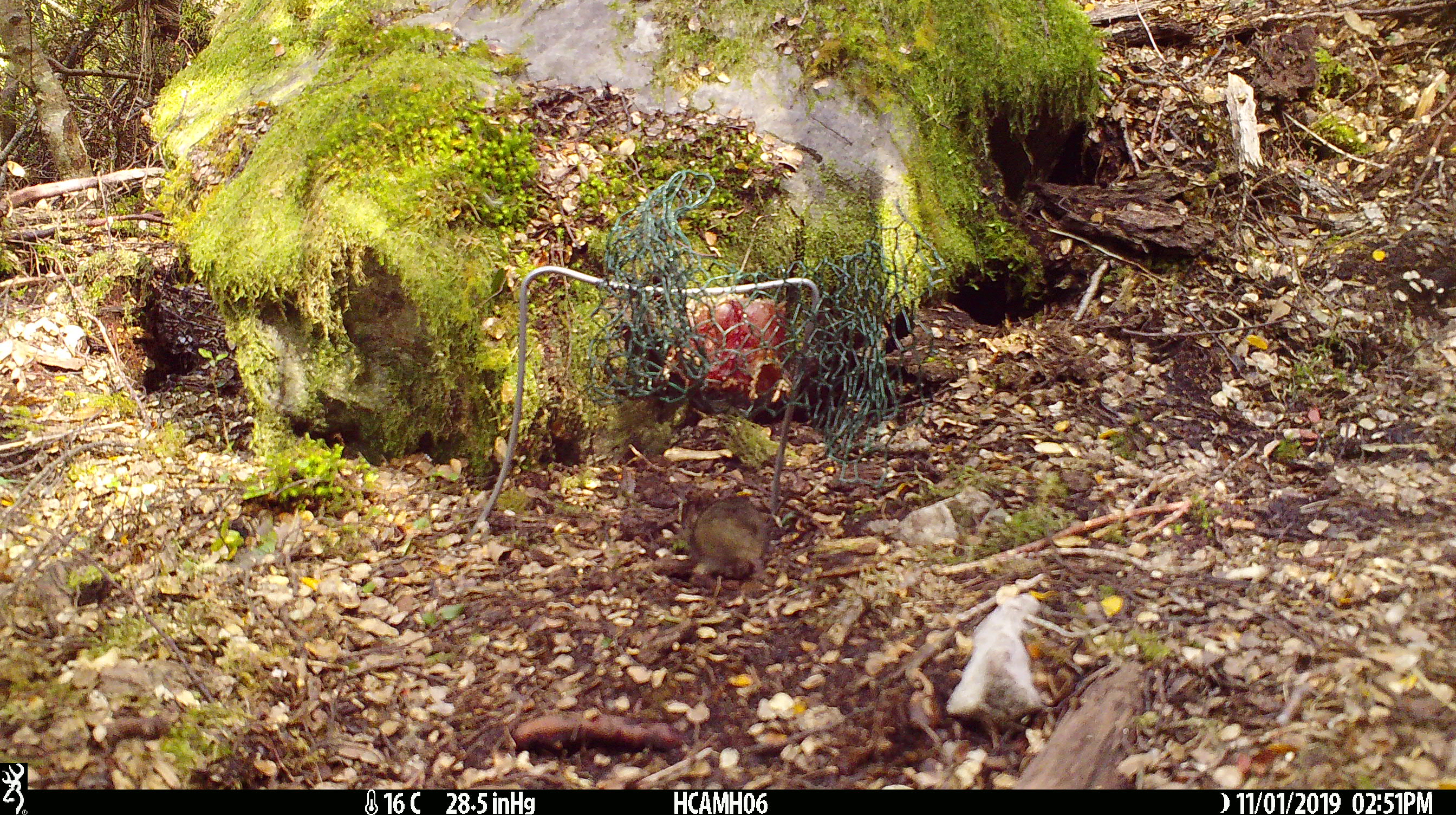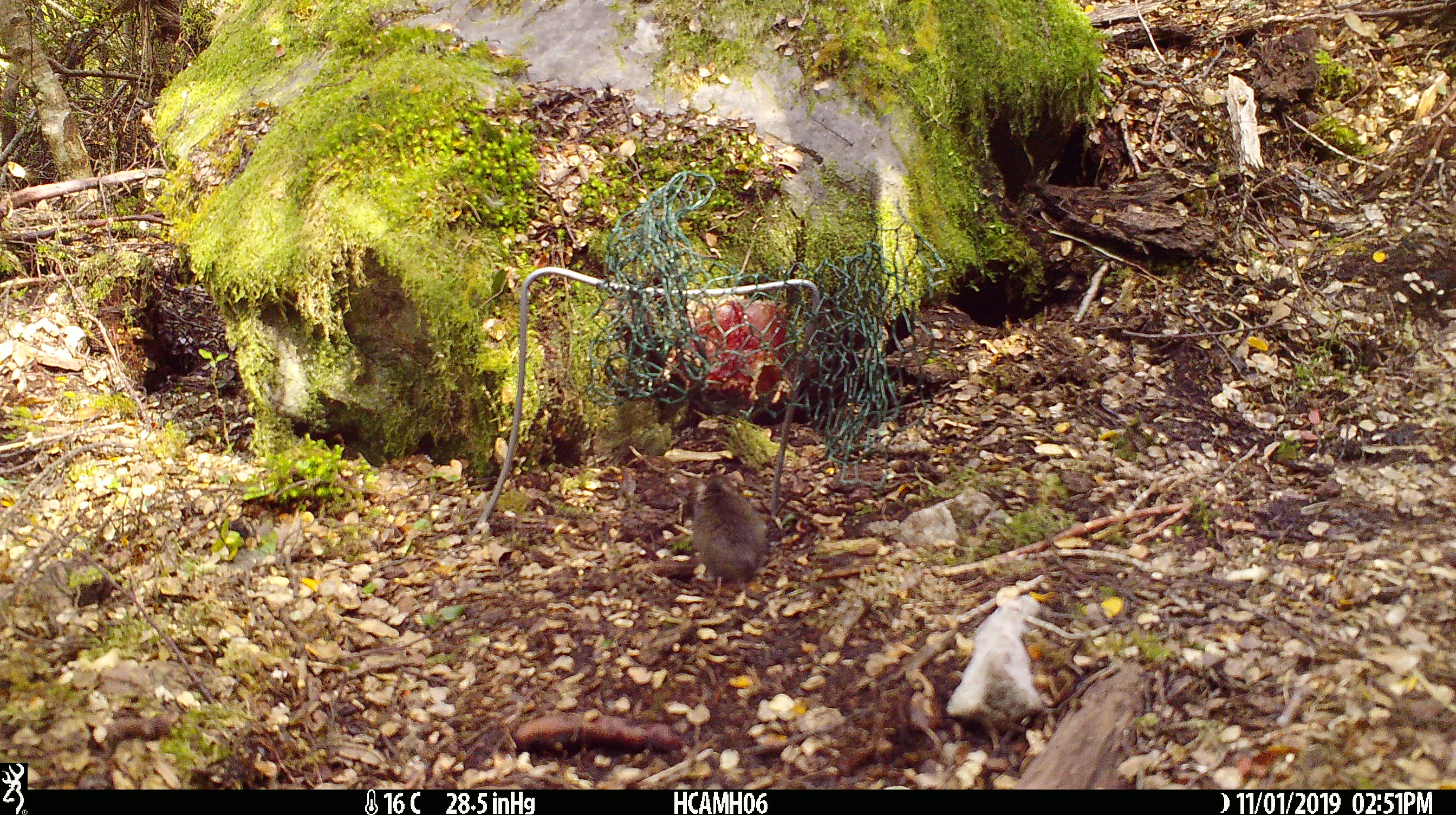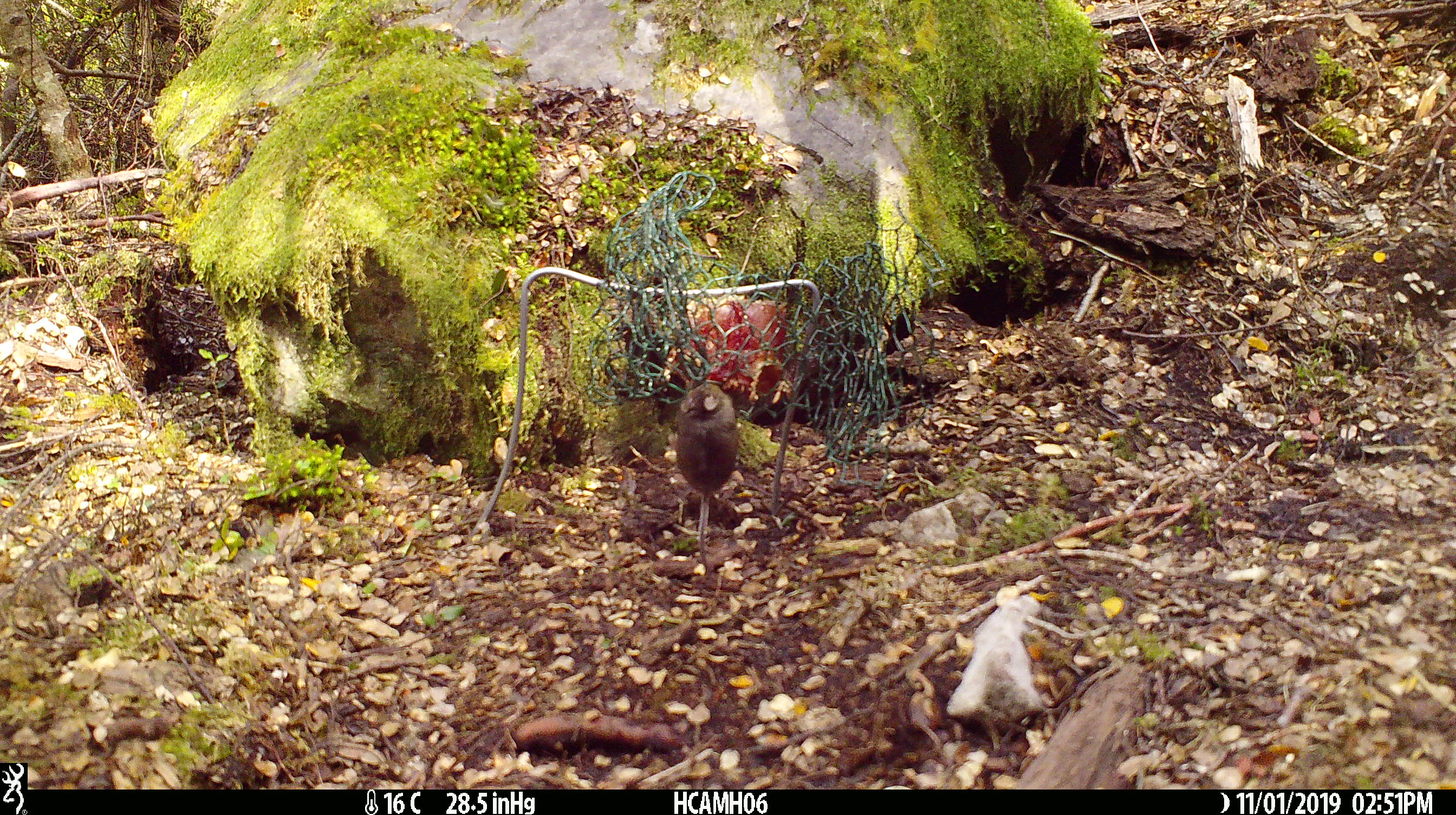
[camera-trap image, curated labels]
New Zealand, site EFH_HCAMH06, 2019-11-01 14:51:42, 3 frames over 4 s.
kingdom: Animalia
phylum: Chordata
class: Mammalia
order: Rodentia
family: Muridae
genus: Mus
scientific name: Mus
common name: mouse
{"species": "mouse (Mus)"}